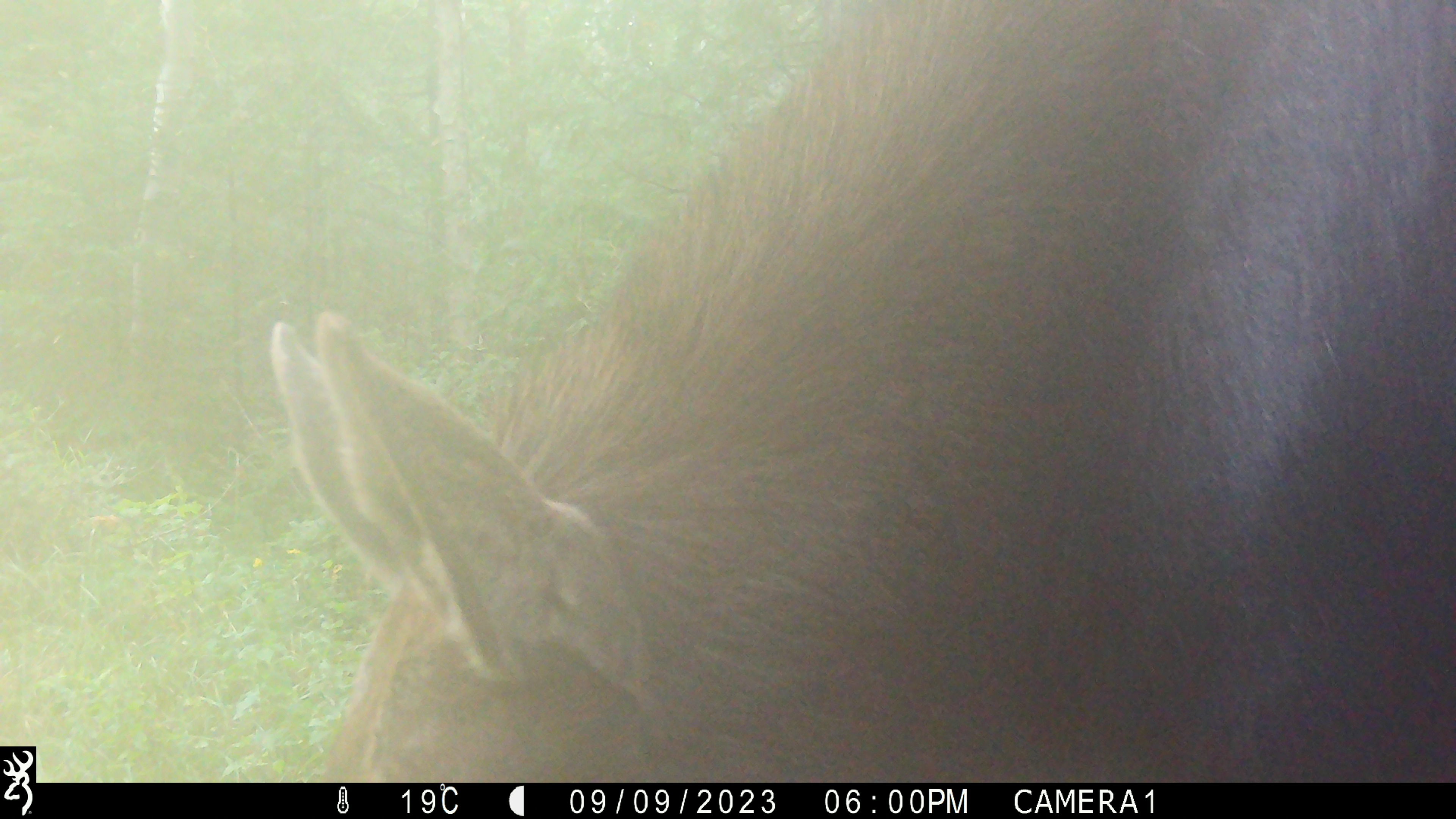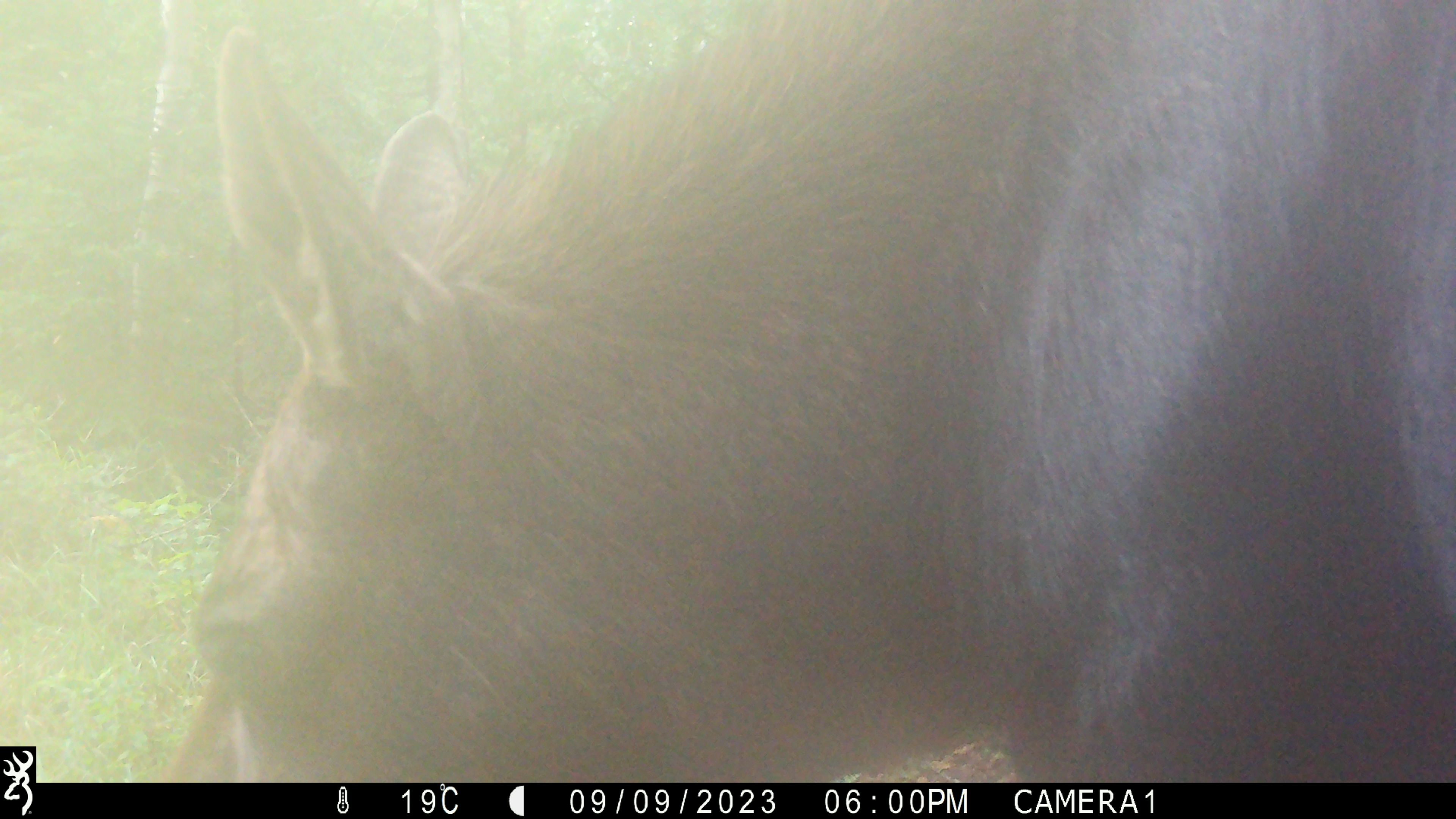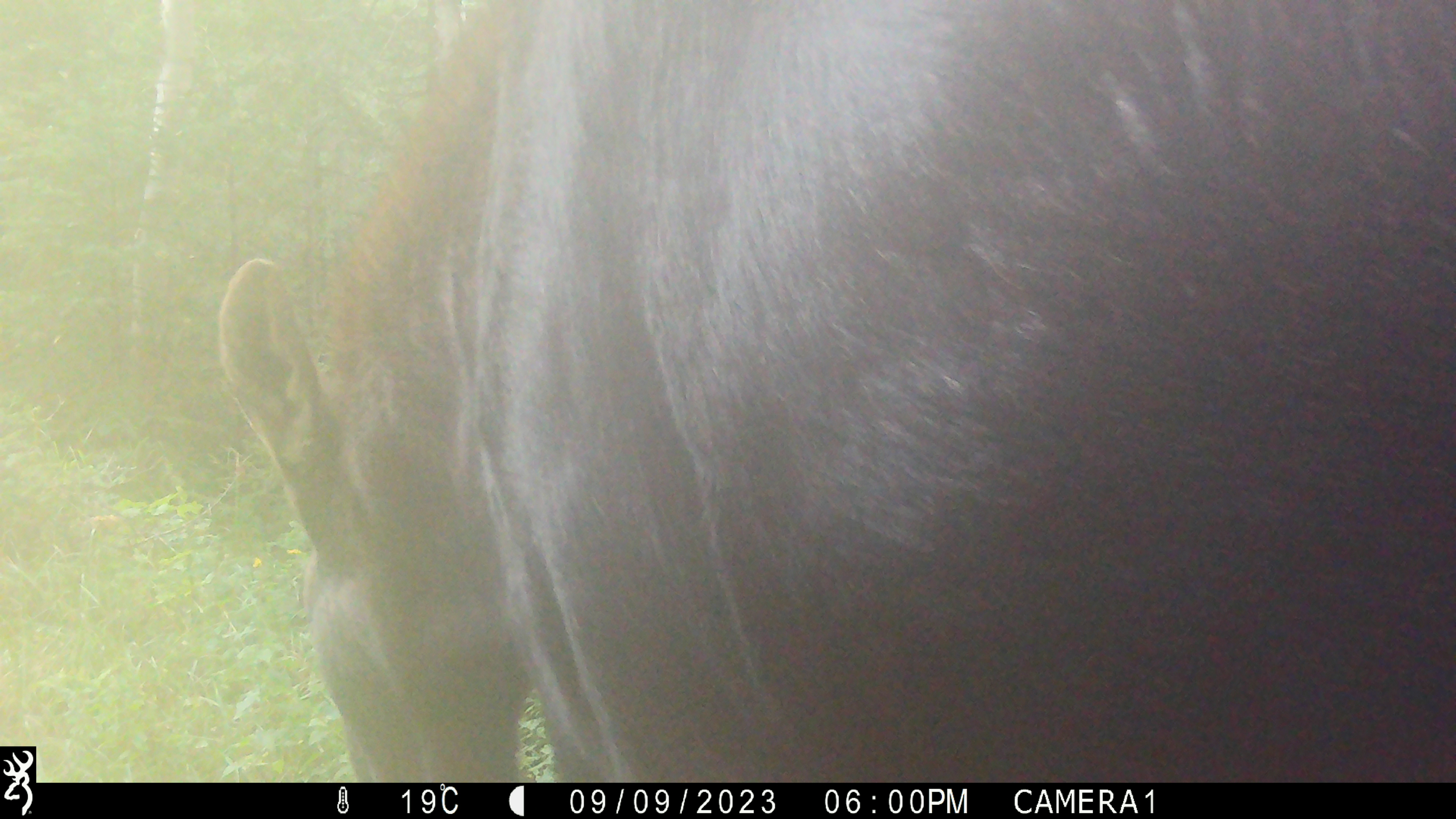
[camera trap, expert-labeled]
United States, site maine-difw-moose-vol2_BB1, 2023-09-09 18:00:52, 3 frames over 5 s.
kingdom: Animalia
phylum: Chordata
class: Mammalia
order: Artiodactyla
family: Cervidae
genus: Alces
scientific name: Alces alces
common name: moose